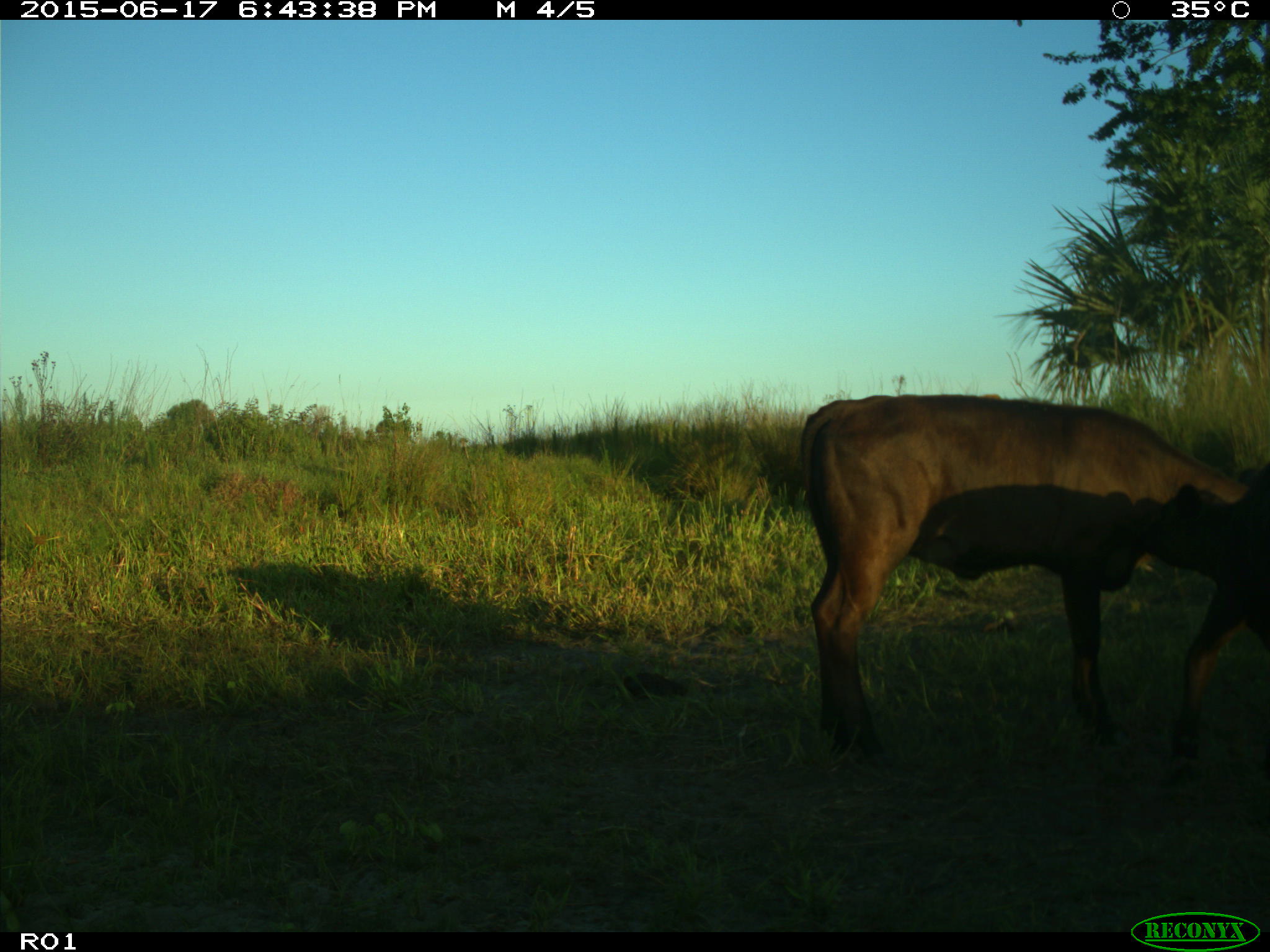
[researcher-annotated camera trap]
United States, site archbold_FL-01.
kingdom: Animalia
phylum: Chordata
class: Mammalia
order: Artiodactyla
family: Bovidae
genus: Bos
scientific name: Bos taurus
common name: domestic cow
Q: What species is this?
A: Bos taurus (domestic cow).